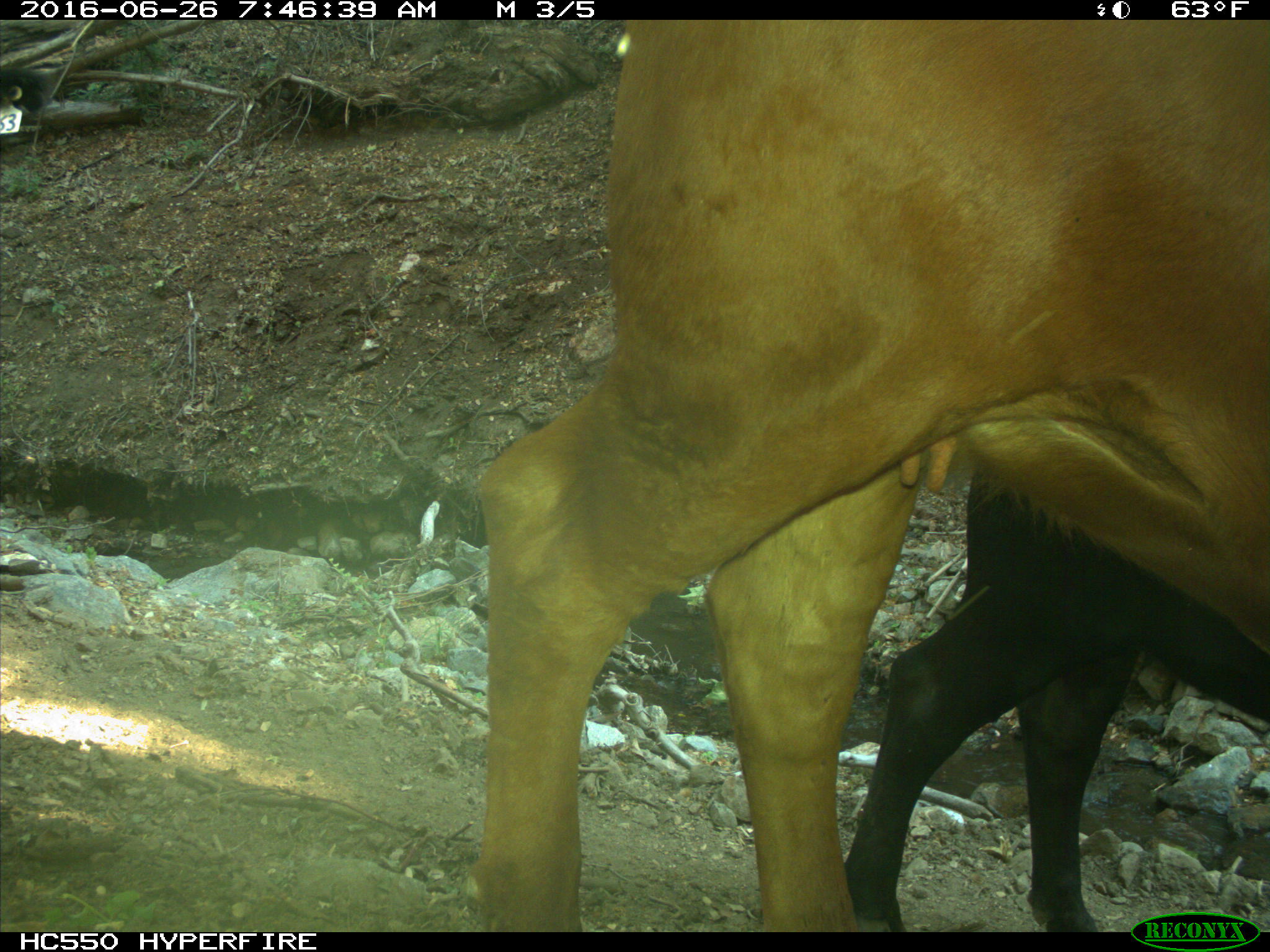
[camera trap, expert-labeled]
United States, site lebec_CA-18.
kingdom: Animalia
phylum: Chordata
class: Mammalia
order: Artiodactyla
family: Bovidae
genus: Bos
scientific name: Bos taurus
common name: domestic cow